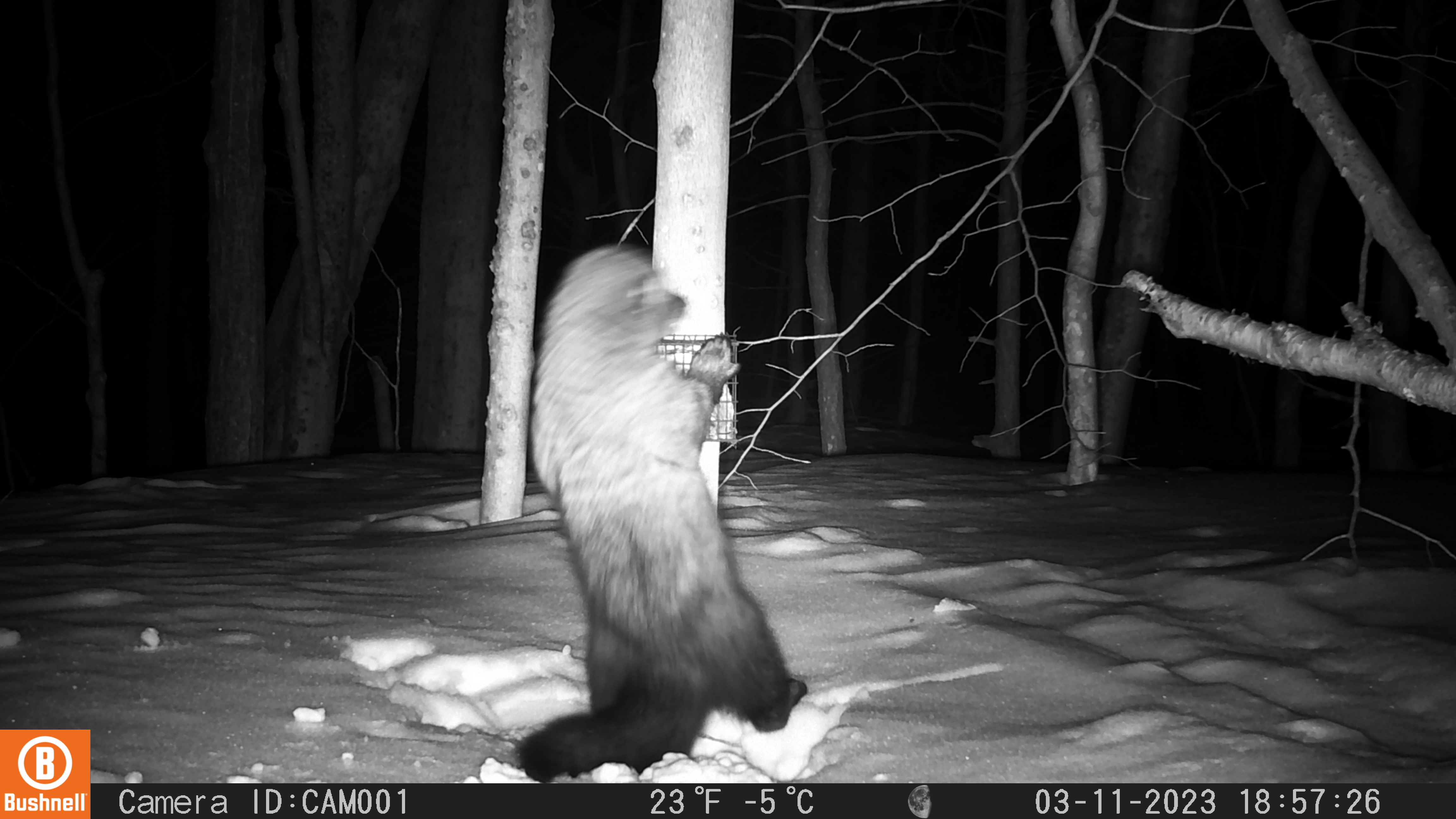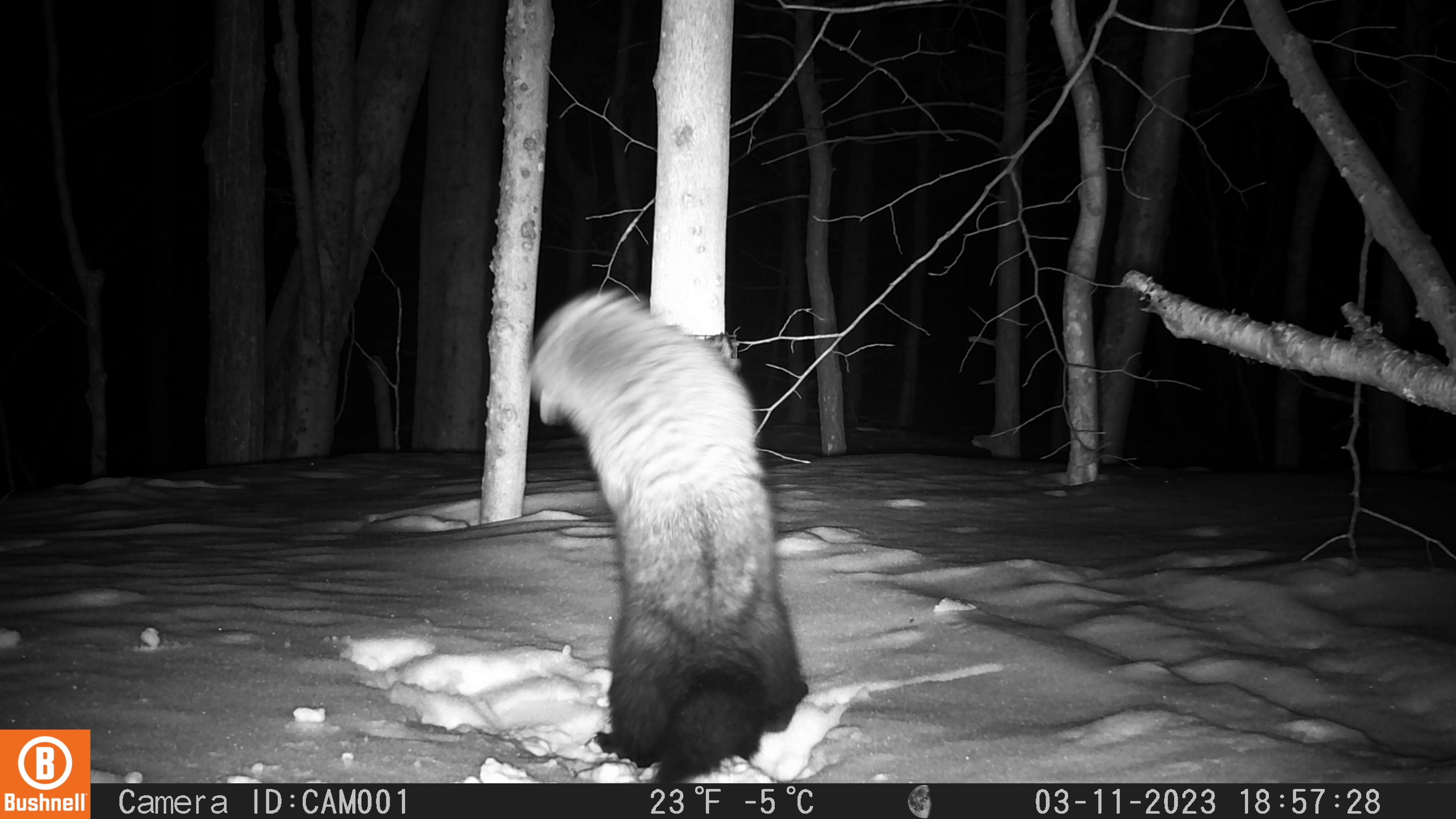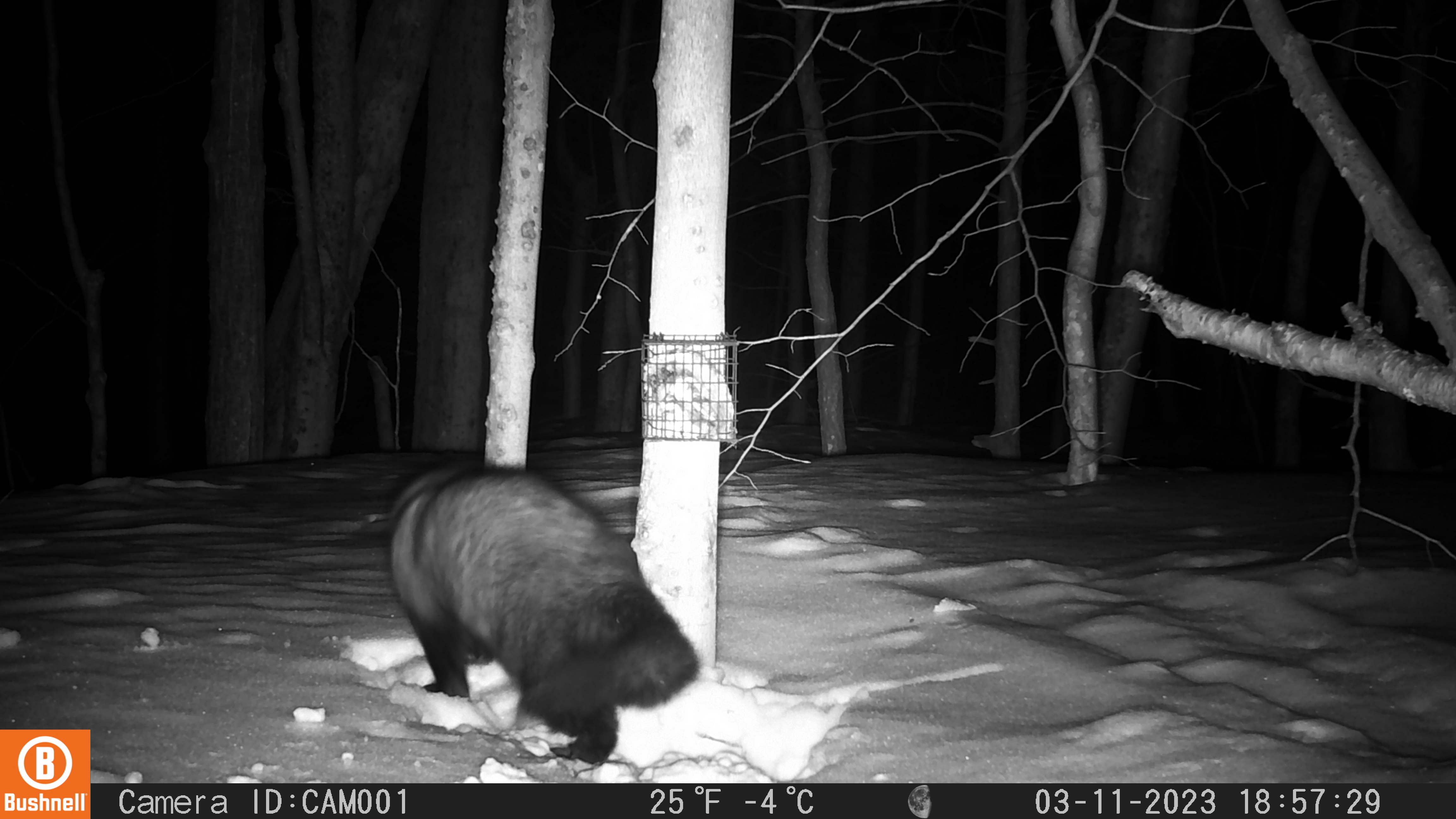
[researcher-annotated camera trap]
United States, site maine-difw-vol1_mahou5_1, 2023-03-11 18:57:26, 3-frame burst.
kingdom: Animalia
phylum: Chordata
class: Mammalia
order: Carnivora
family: Mustelidae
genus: Pekania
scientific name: Pekania pennanti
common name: fisher